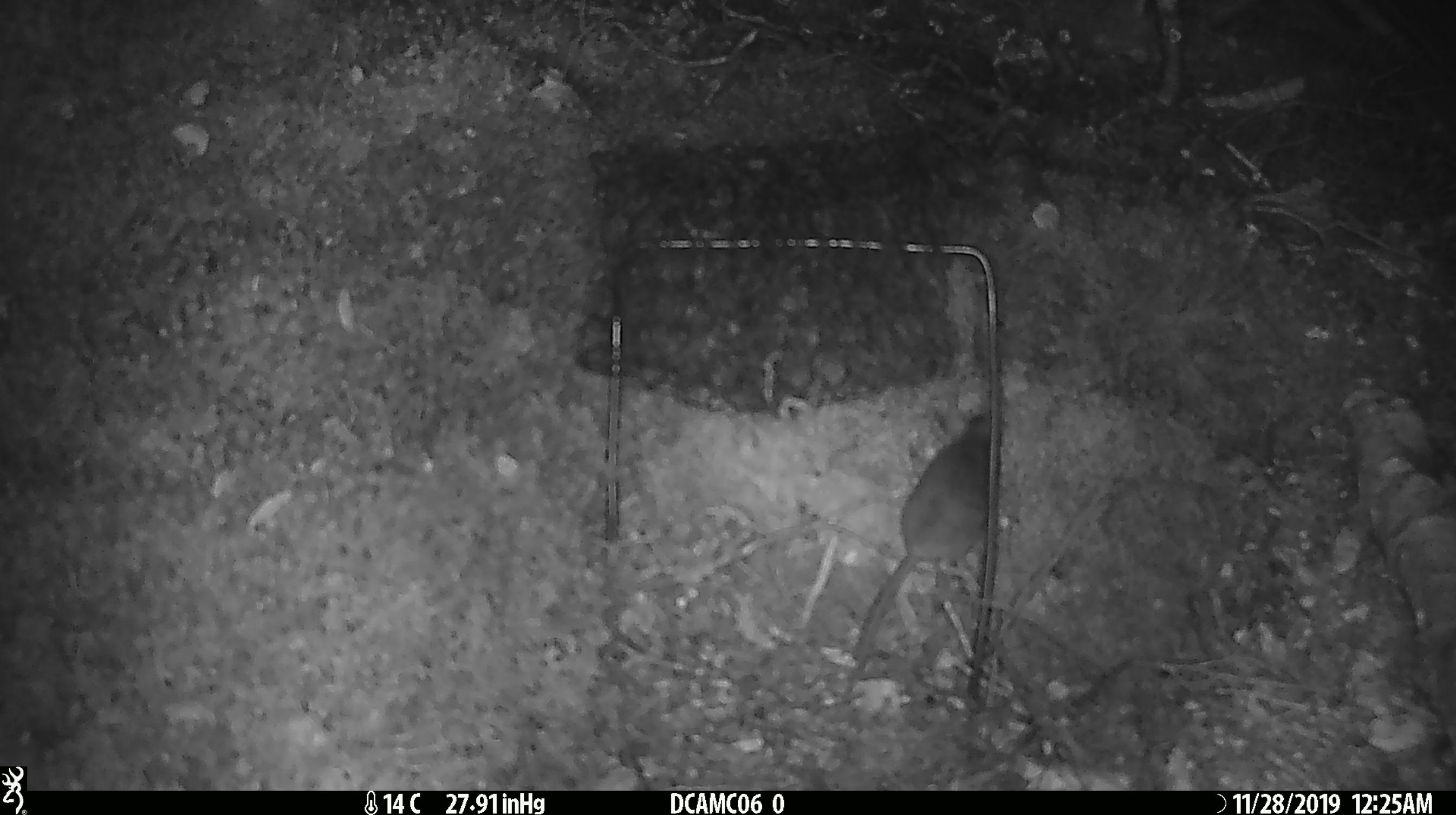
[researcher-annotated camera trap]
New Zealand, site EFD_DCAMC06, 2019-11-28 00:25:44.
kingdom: Animalia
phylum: Chordata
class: Mammalia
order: Rodentia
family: Muridae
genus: Mus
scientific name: Mus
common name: mouse